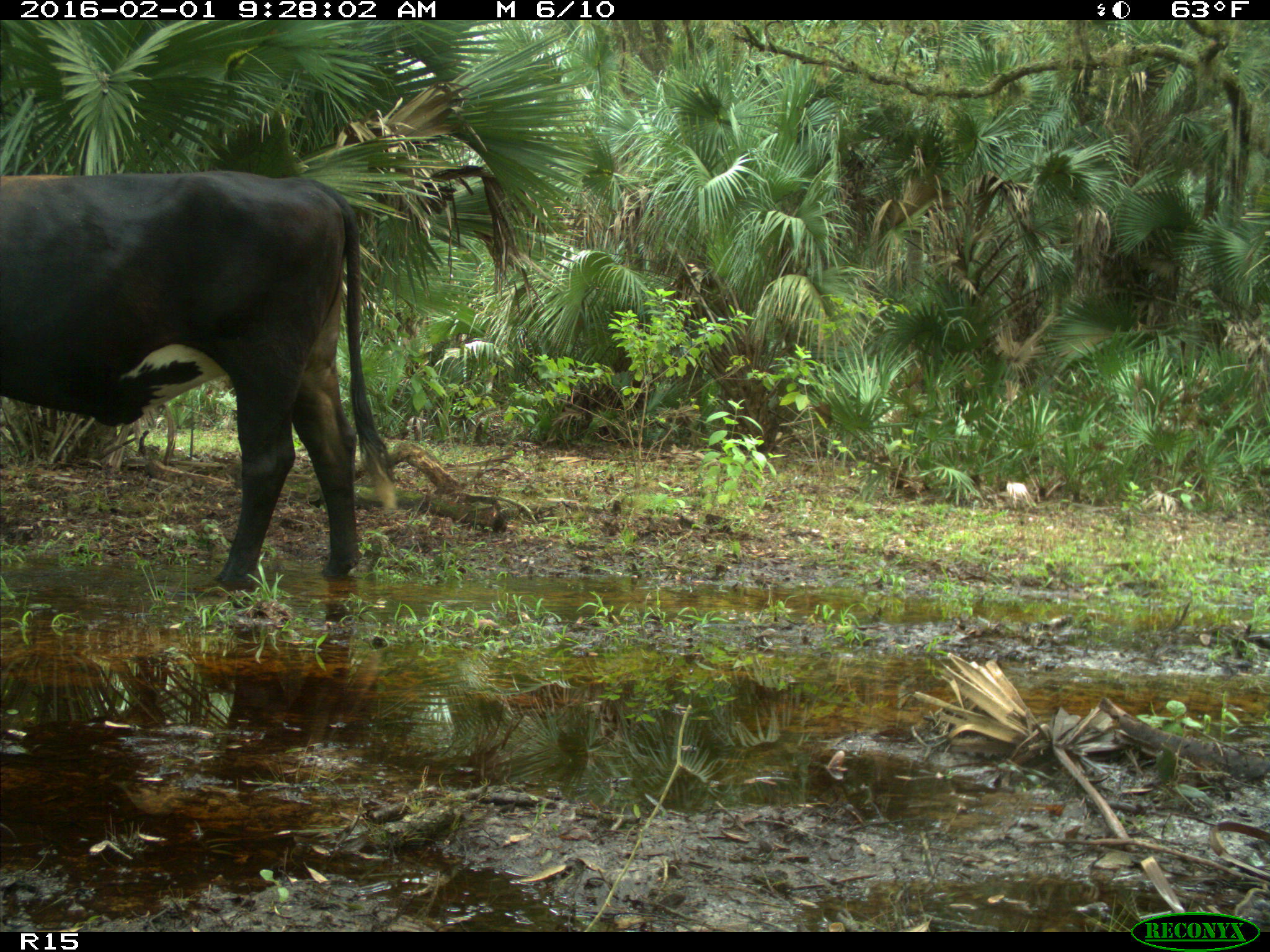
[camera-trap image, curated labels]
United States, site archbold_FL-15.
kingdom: Animalia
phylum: Chordata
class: Mammalia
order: Artiodactyla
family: Bovidae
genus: Bos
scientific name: Bos taurus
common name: domestic cow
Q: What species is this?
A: Bos taurus (domestic cow).